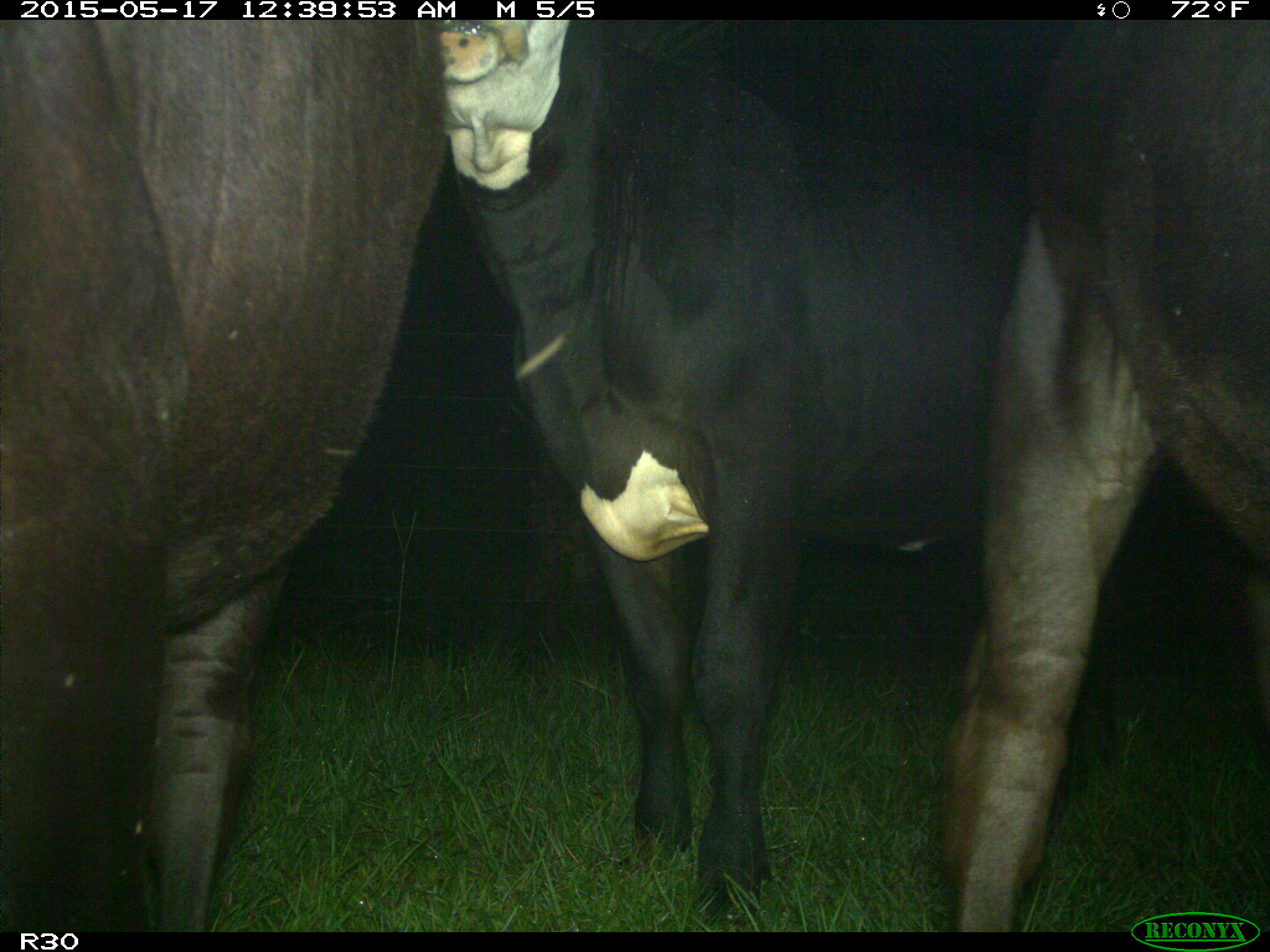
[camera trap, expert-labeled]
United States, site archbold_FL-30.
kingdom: Animalia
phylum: Chordata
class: Mammalia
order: Artiodactyla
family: Bovidae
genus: Bos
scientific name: Bos taurus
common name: domestic cow